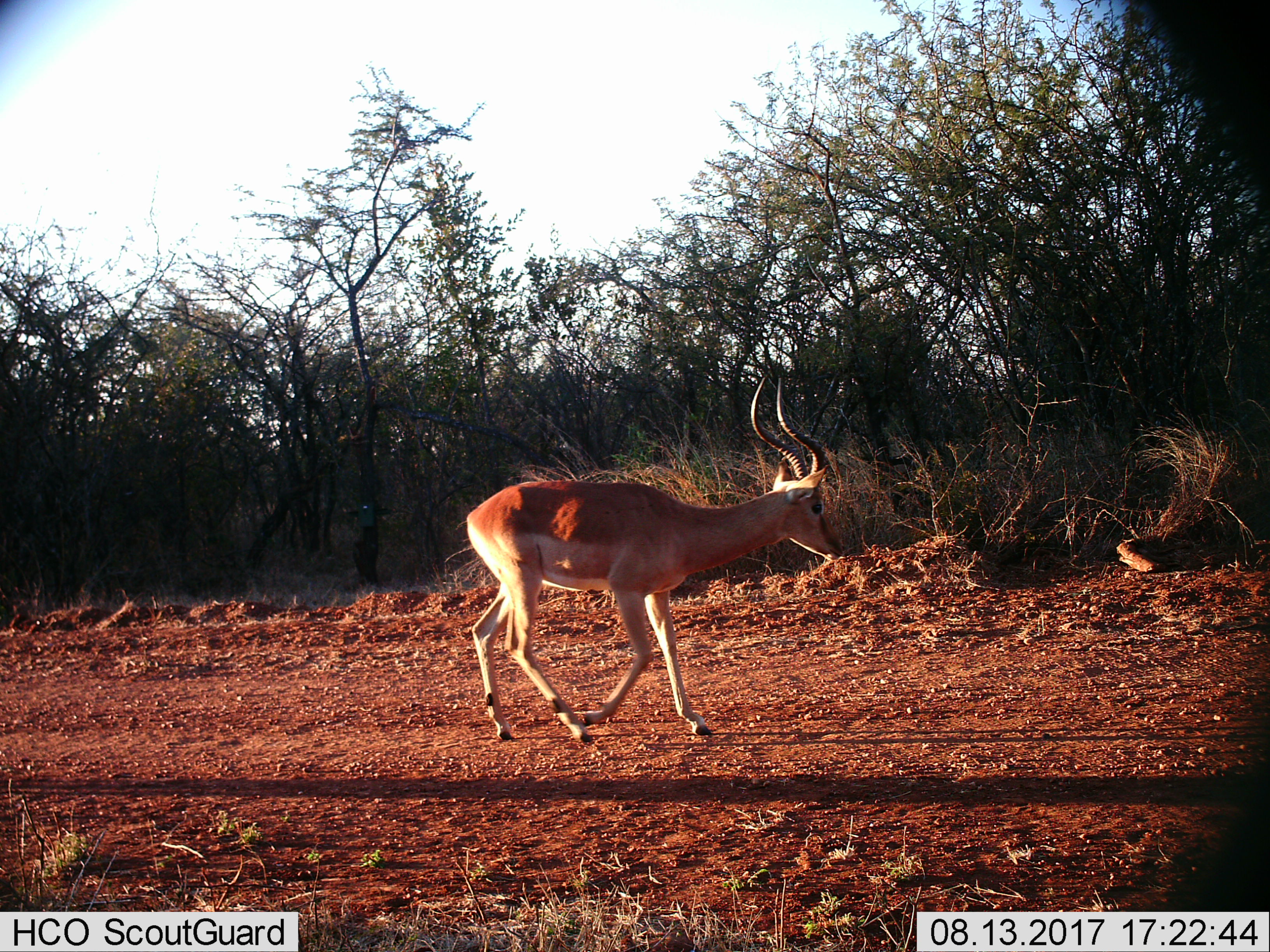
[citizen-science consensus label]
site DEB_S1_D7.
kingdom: Animalia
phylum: Chordata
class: Mammalia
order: Artiodactyla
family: Bovidae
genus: Aepyceros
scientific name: Aepyceros melampus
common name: impala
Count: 1.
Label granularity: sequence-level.